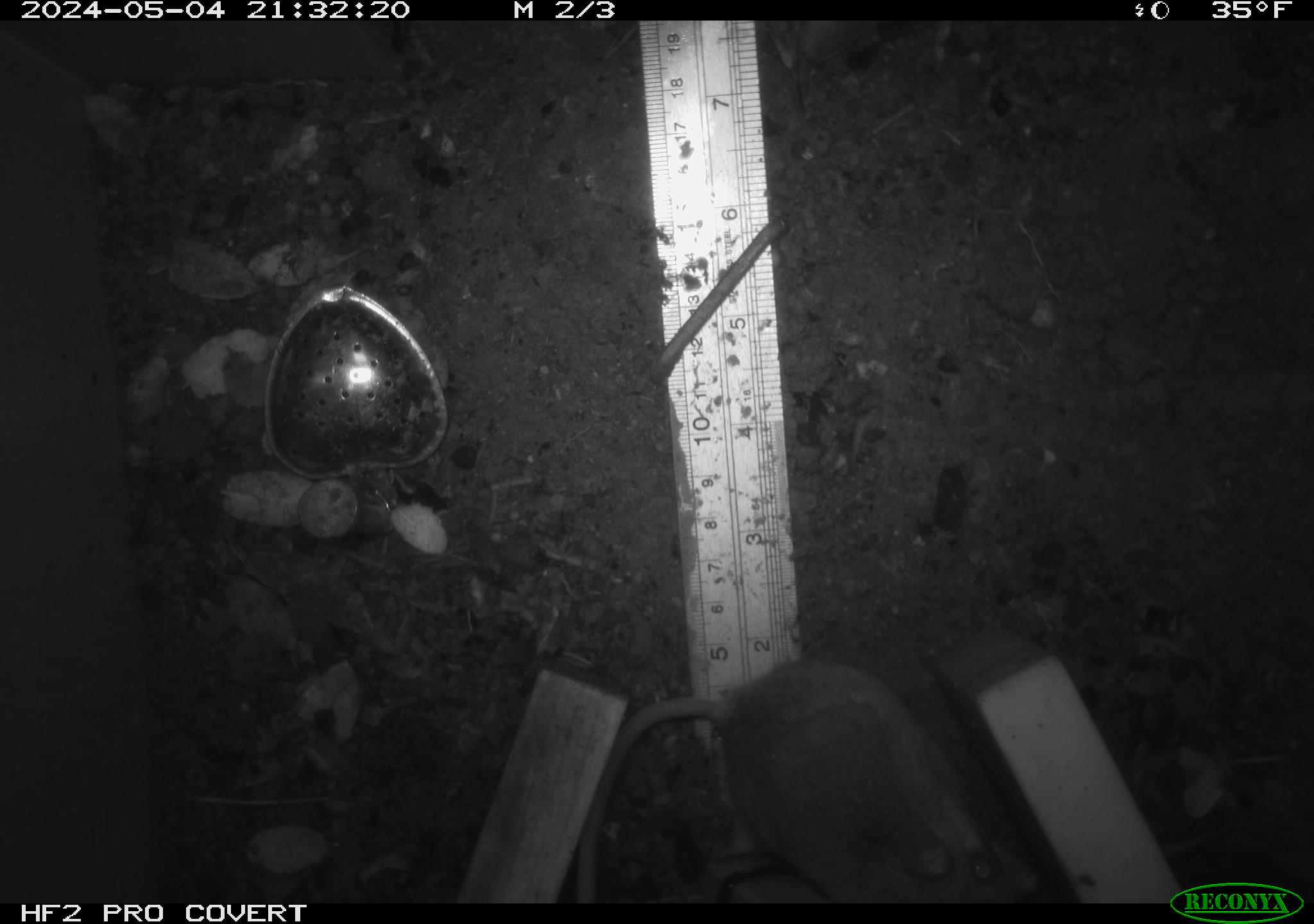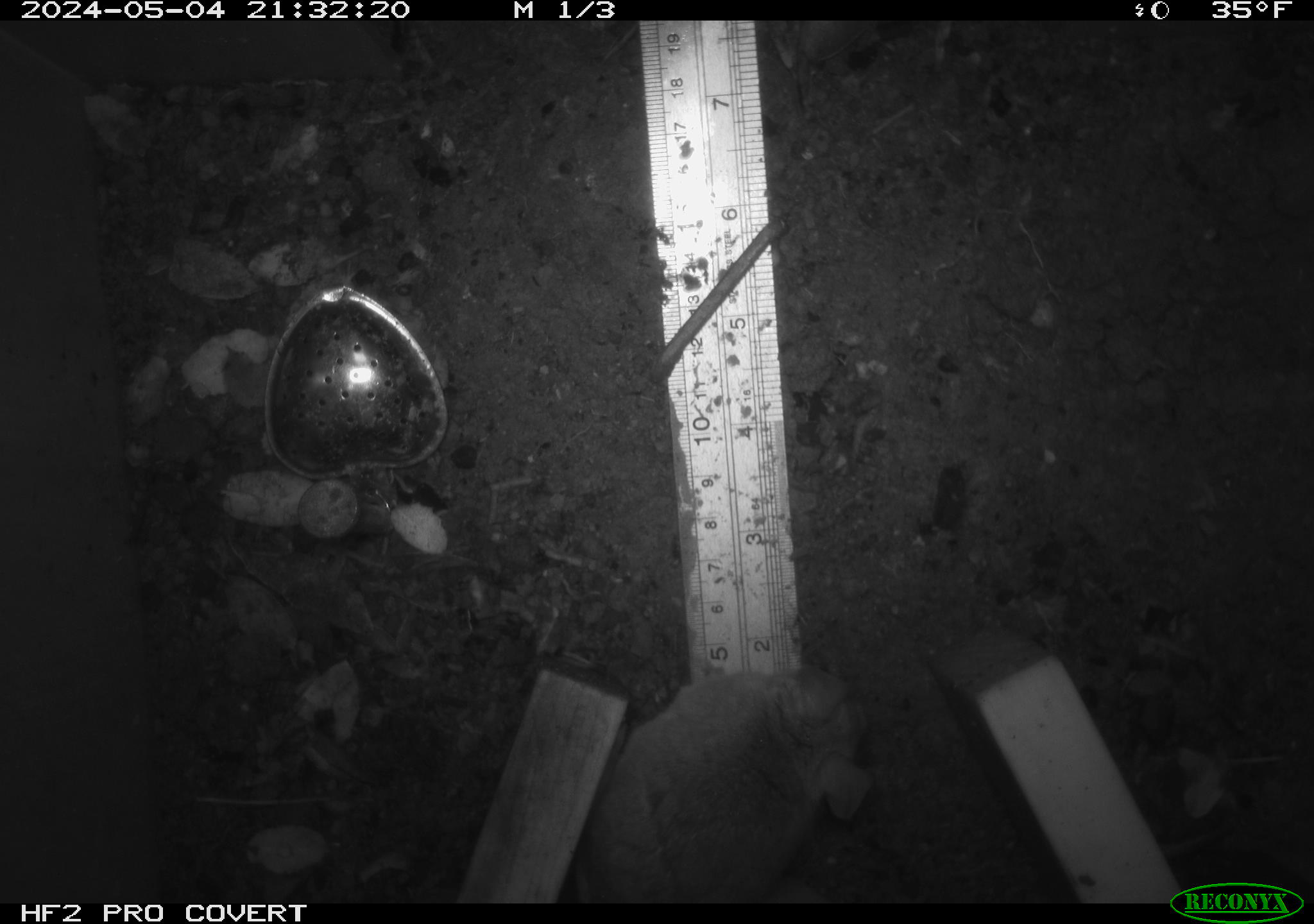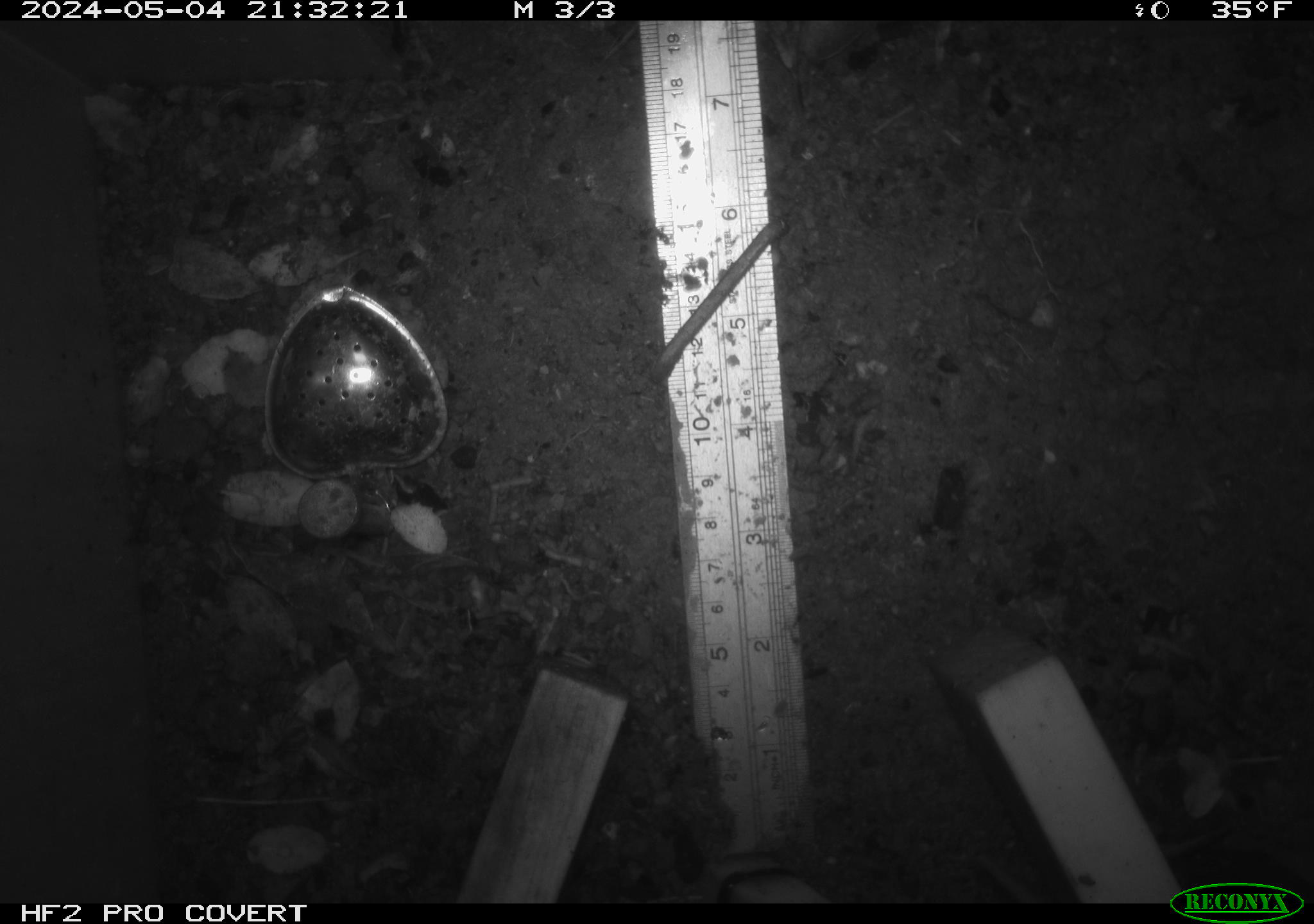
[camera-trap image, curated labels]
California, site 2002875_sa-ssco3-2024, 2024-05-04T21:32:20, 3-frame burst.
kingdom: Animalia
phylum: Chordata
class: Mammalia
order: Rodentia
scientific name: Rodentia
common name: mouse species